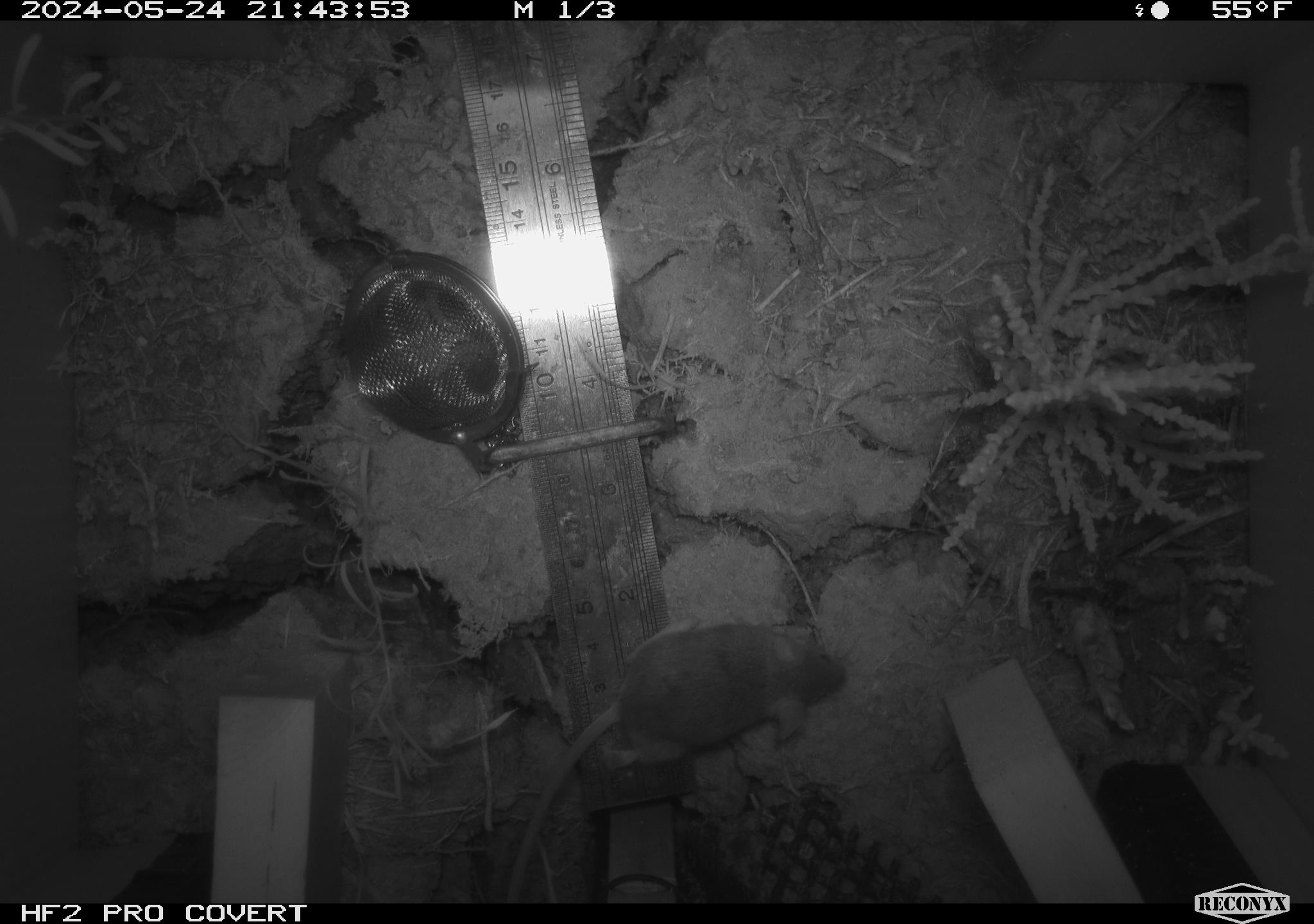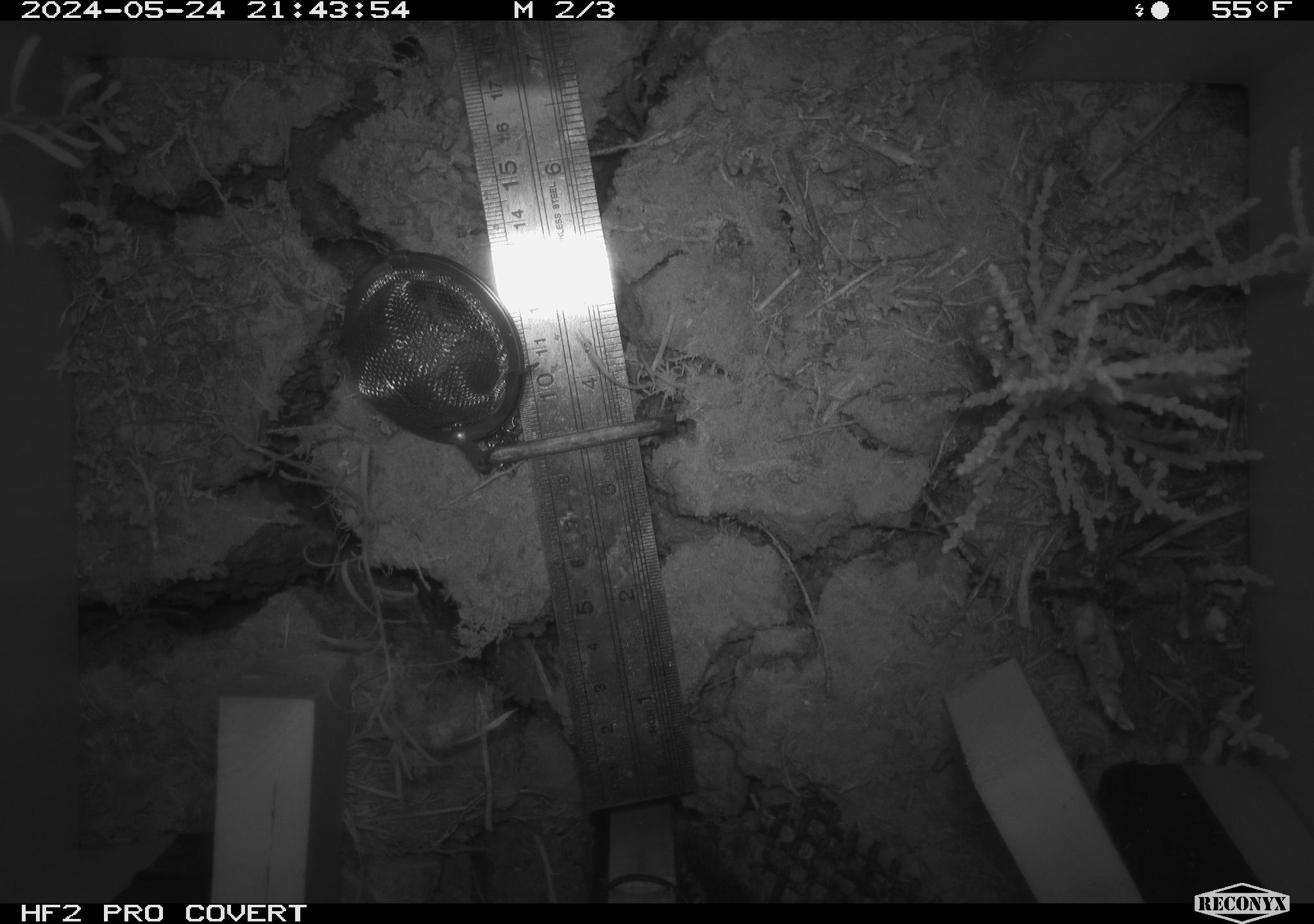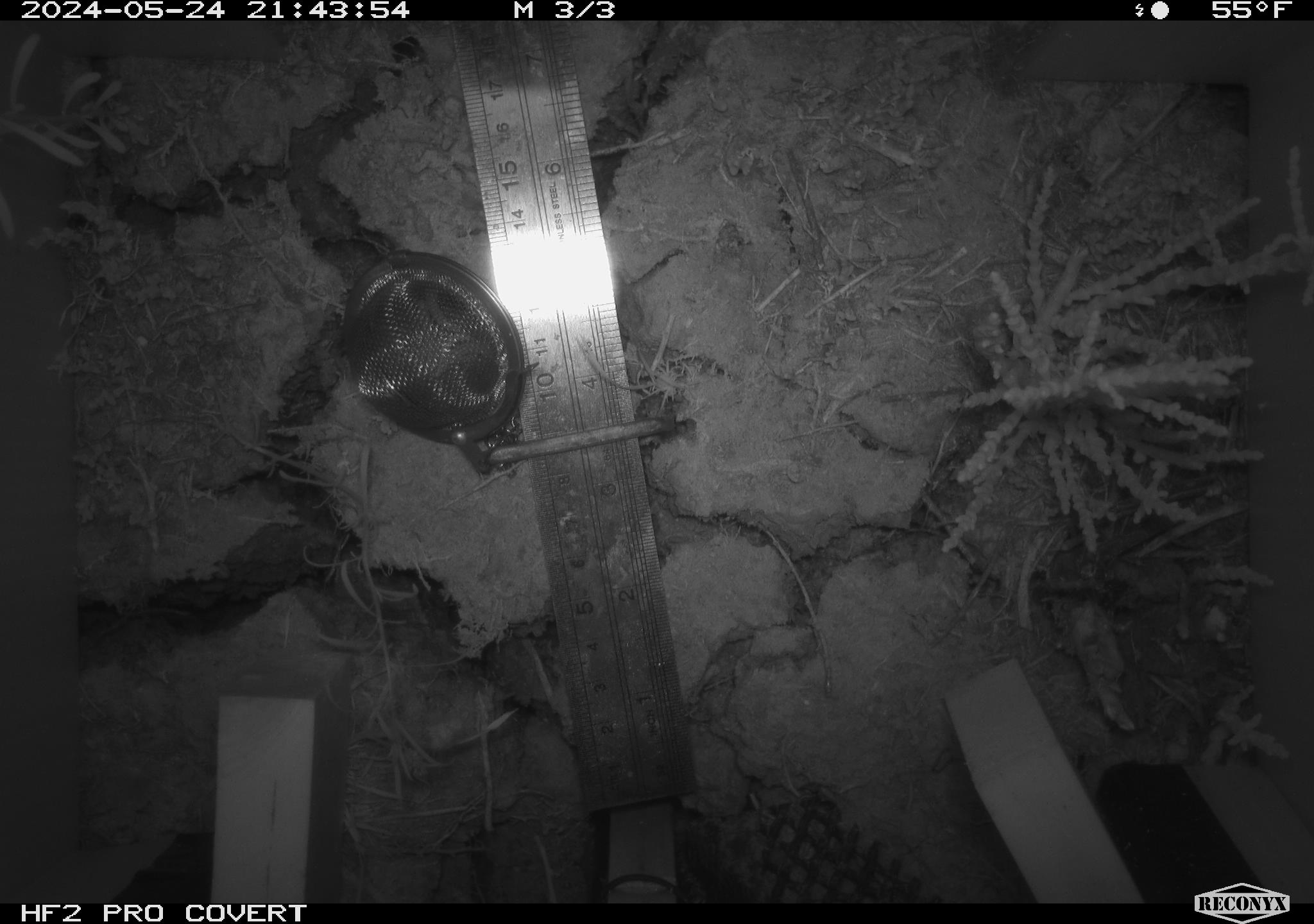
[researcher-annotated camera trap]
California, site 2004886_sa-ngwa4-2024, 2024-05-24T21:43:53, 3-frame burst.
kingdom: Animalia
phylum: Chordata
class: Mammalia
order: Rodentia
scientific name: Rodentia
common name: mouse species